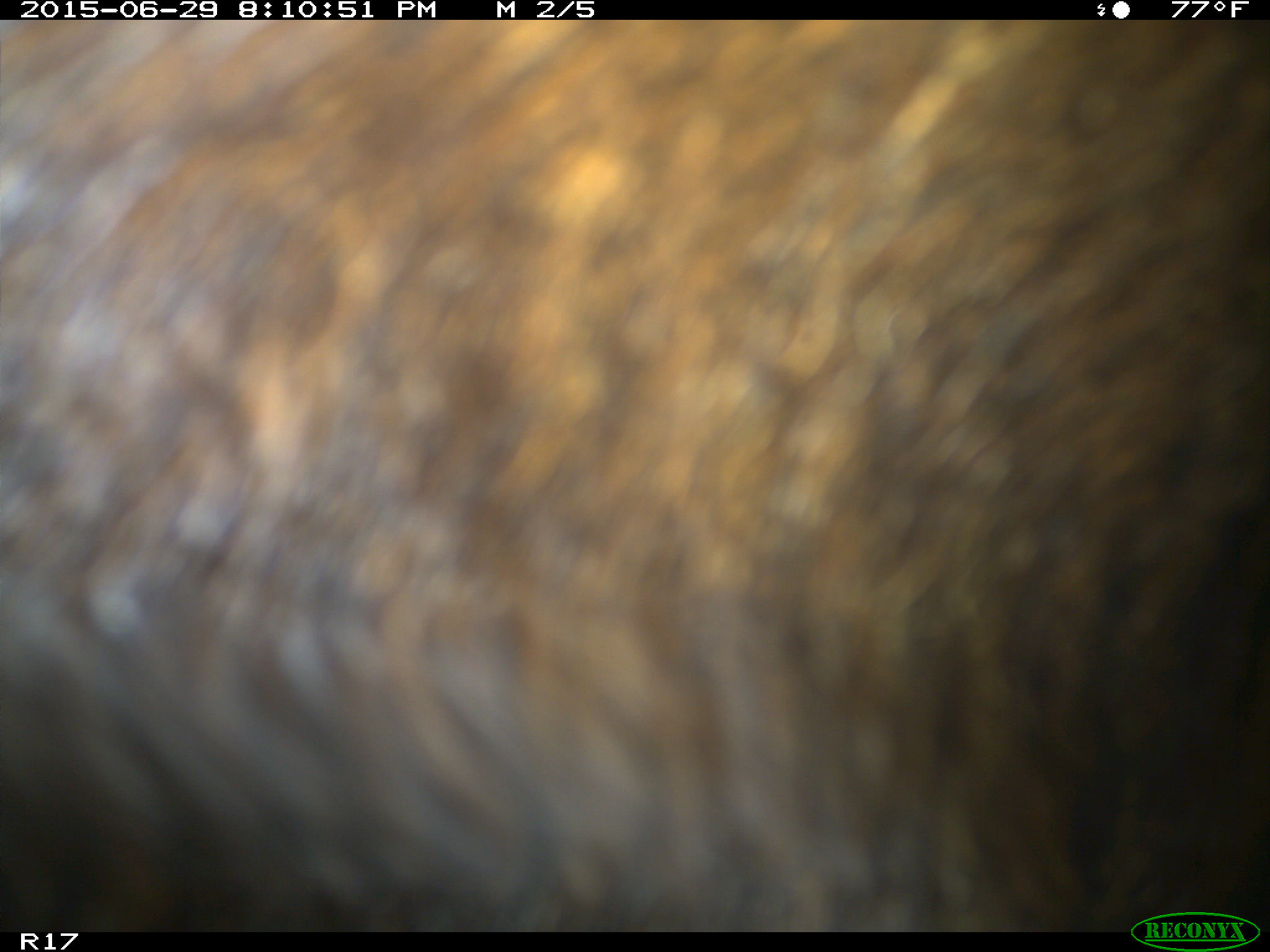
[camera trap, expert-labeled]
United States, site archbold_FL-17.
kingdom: Animalia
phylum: Chordata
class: Mammalia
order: Artiodactyla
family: Bovidae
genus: Bos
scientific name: Bos taurus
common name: domestic cow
Bos taurus (domestic cow).